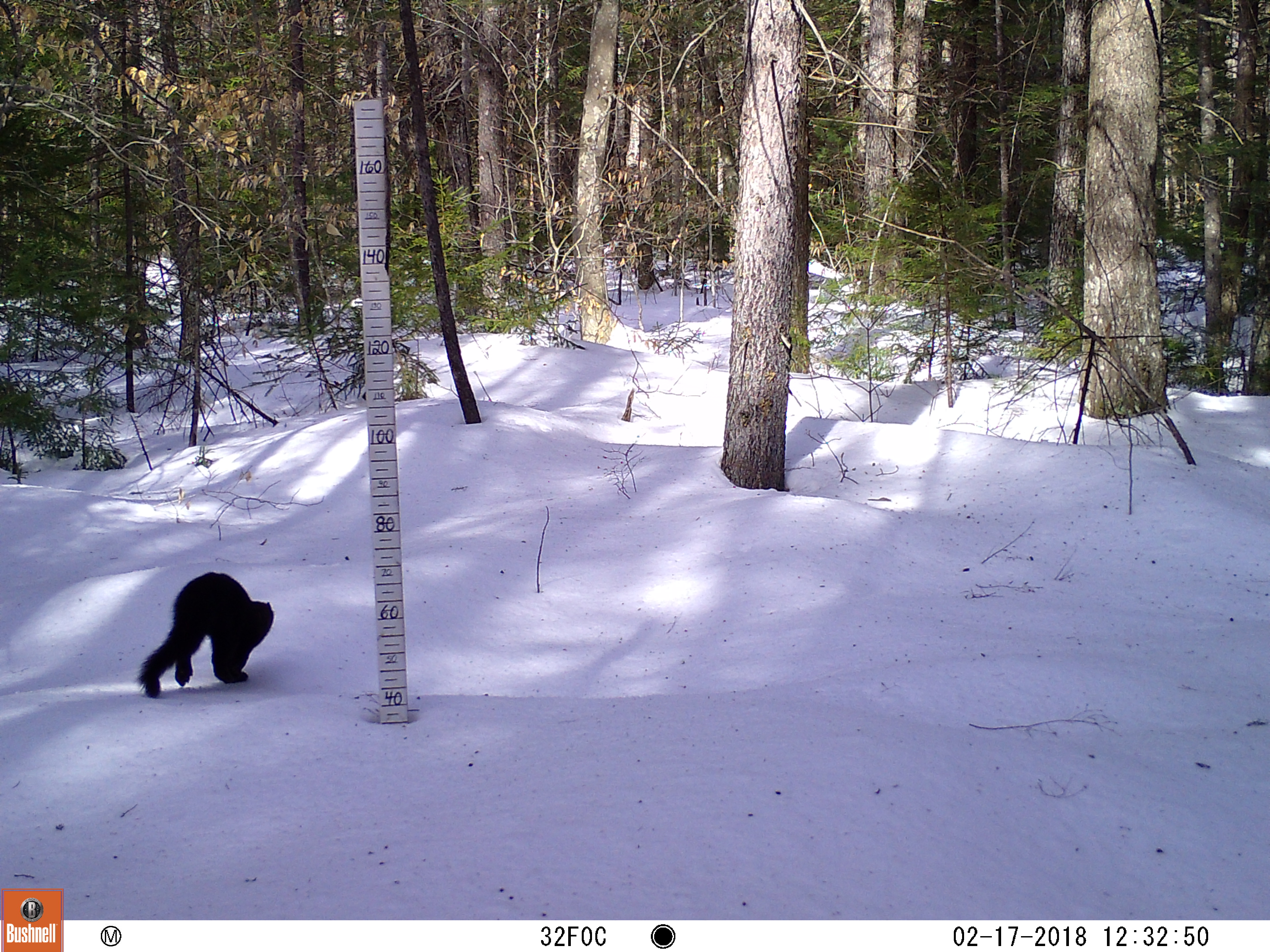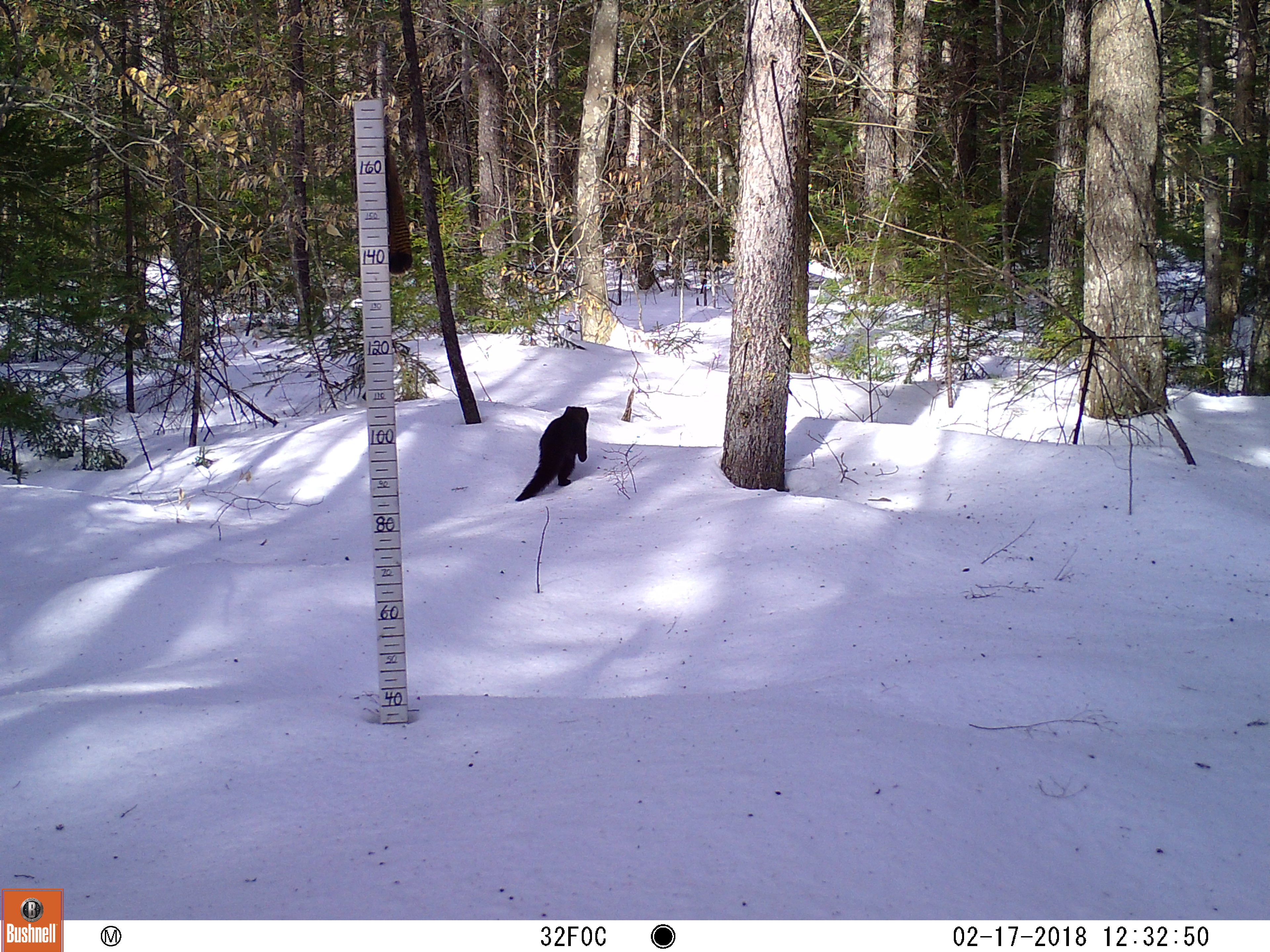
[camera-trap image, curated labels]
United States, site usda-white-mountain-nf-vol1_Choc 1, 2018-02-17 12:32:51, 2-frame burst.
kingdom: Animalia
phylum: Chordata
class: Mammalia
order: Carnivora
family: Mustelidae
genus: Pekania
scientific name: Pekania pennanti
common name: fisher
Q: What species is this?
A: Fisher (Pekania pennanti).